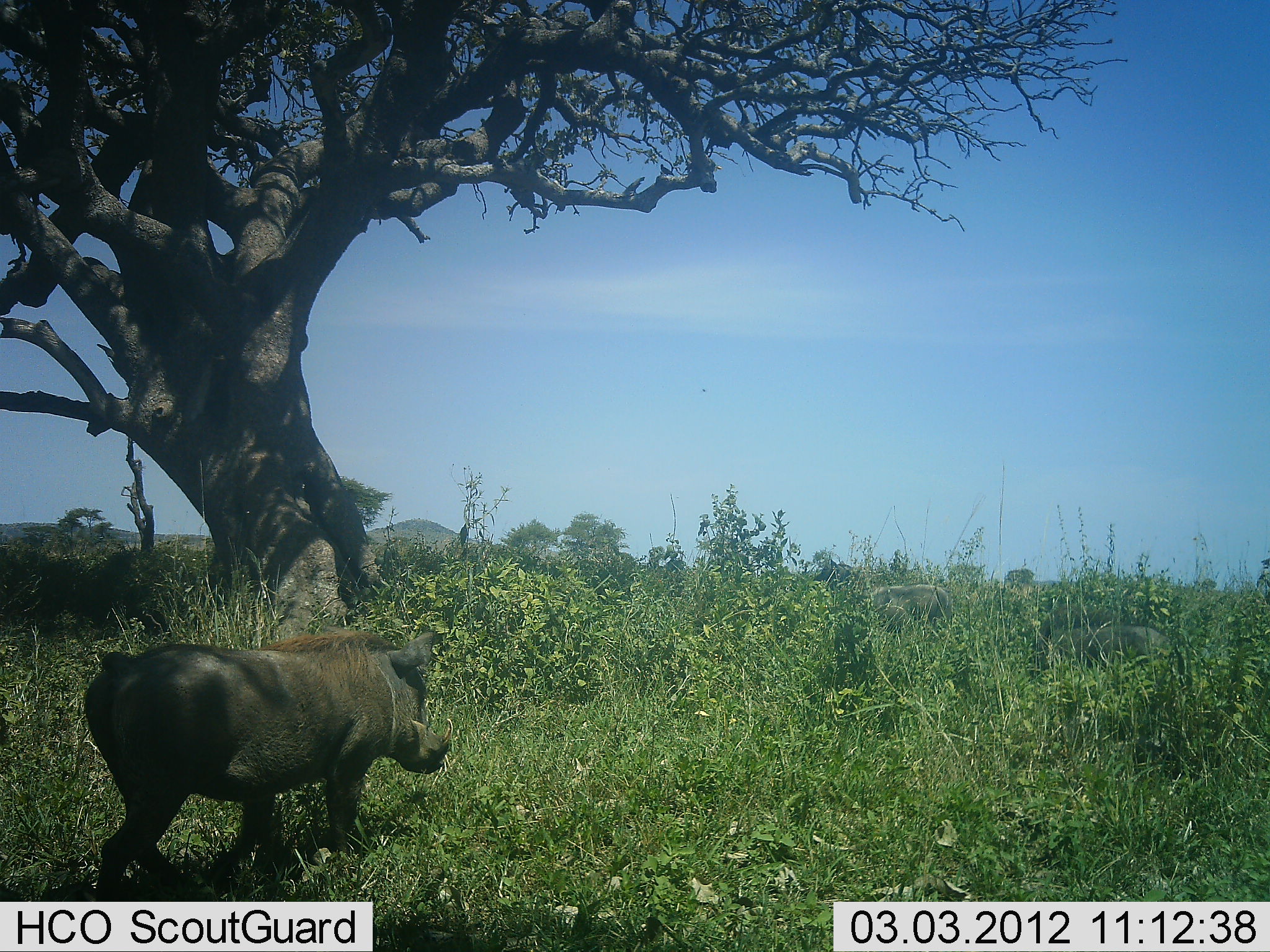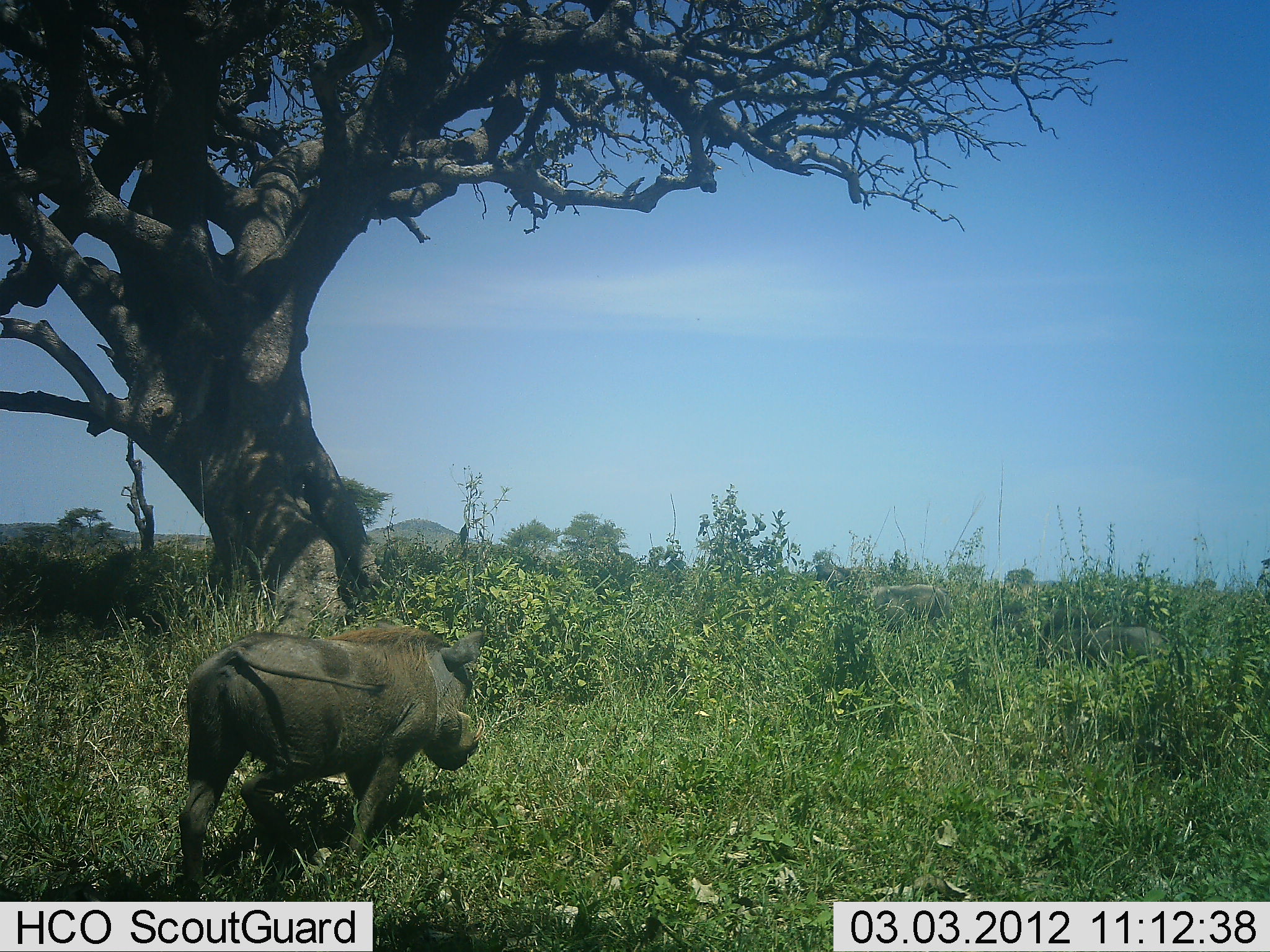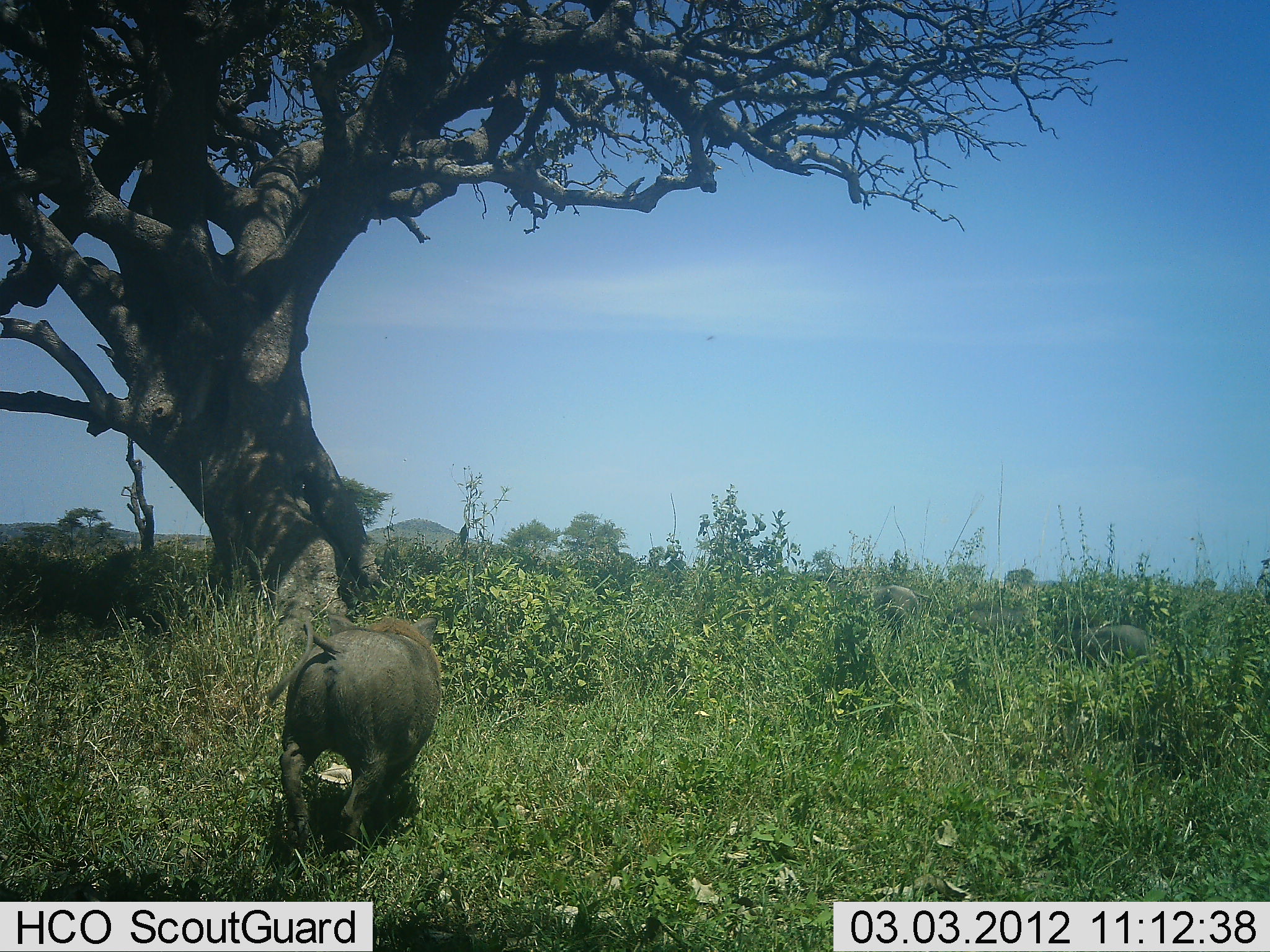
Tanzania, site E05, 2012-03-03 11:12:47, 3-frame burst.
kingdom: Animalia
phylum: Chordata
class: Mammalia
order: Artiodactyla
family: Suidae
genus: Phacochoerus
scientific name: Phacochoerus africanus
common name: warthog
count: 4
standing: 19%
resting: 0%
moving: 96%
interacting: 4%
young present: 8%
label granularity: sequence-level